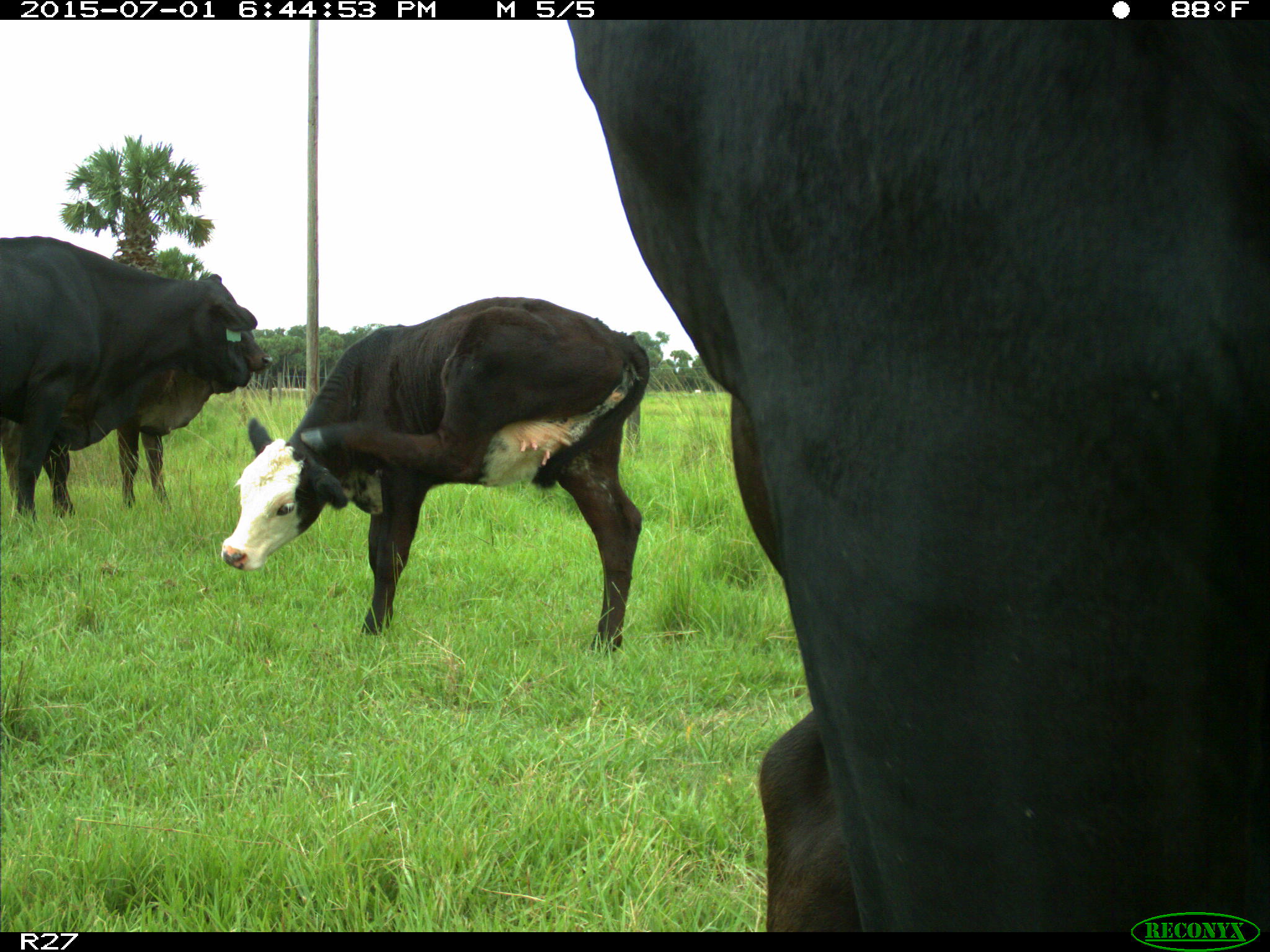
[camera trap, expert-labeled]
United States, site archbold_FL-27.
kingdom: Animalia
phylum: Chordata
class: Mammalia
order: Artiodactyla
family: Bovidae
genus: Bos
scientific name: Bos taurus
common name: domestic cow